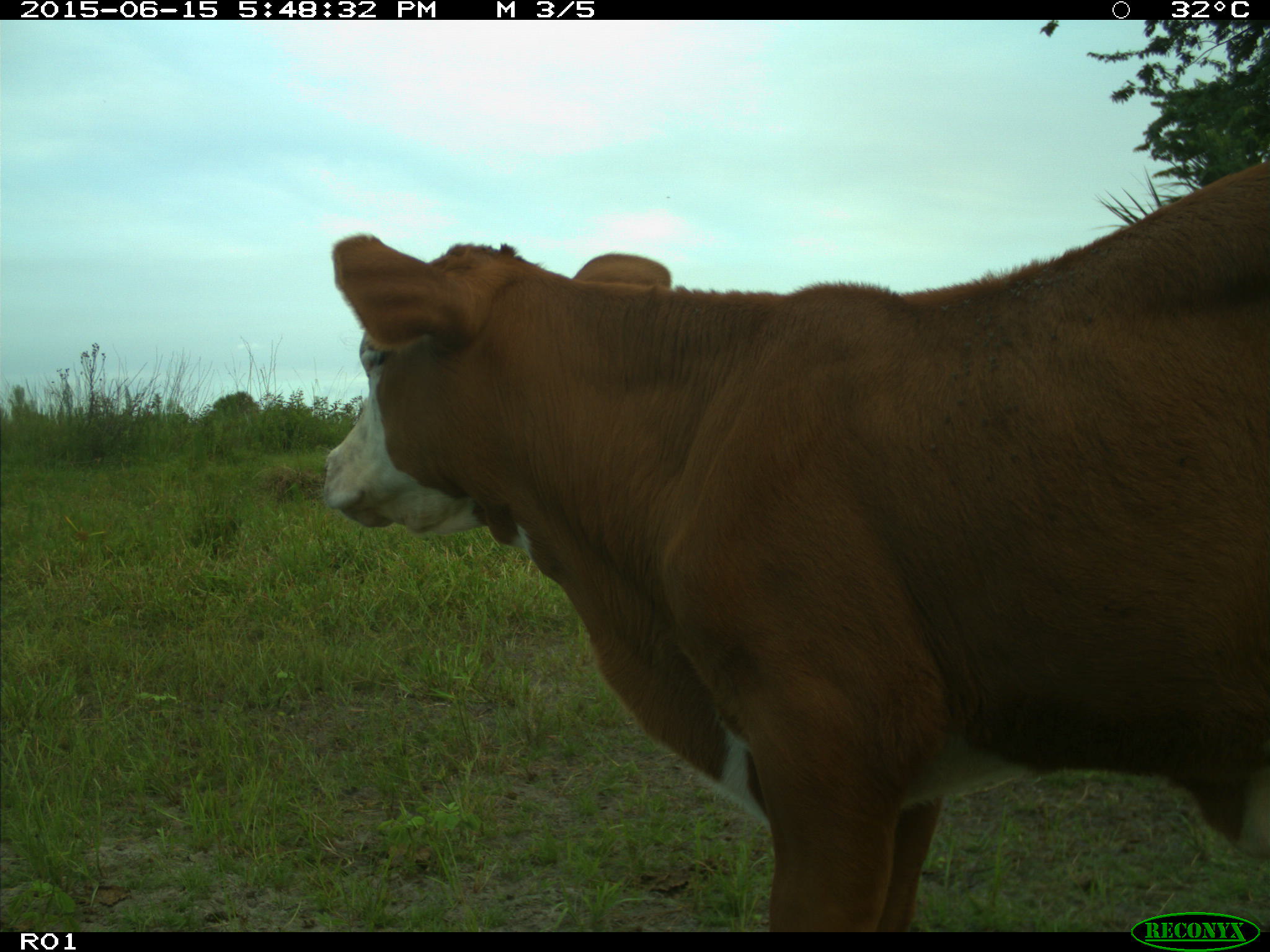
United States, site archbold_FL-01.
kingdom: Animalia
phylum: Chordata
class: Mammalia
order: Artiodactyla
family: Bovidae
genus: Bos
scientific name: Bos taurus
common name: domestic cow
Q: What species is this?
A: Bos taurus (domestic cow).